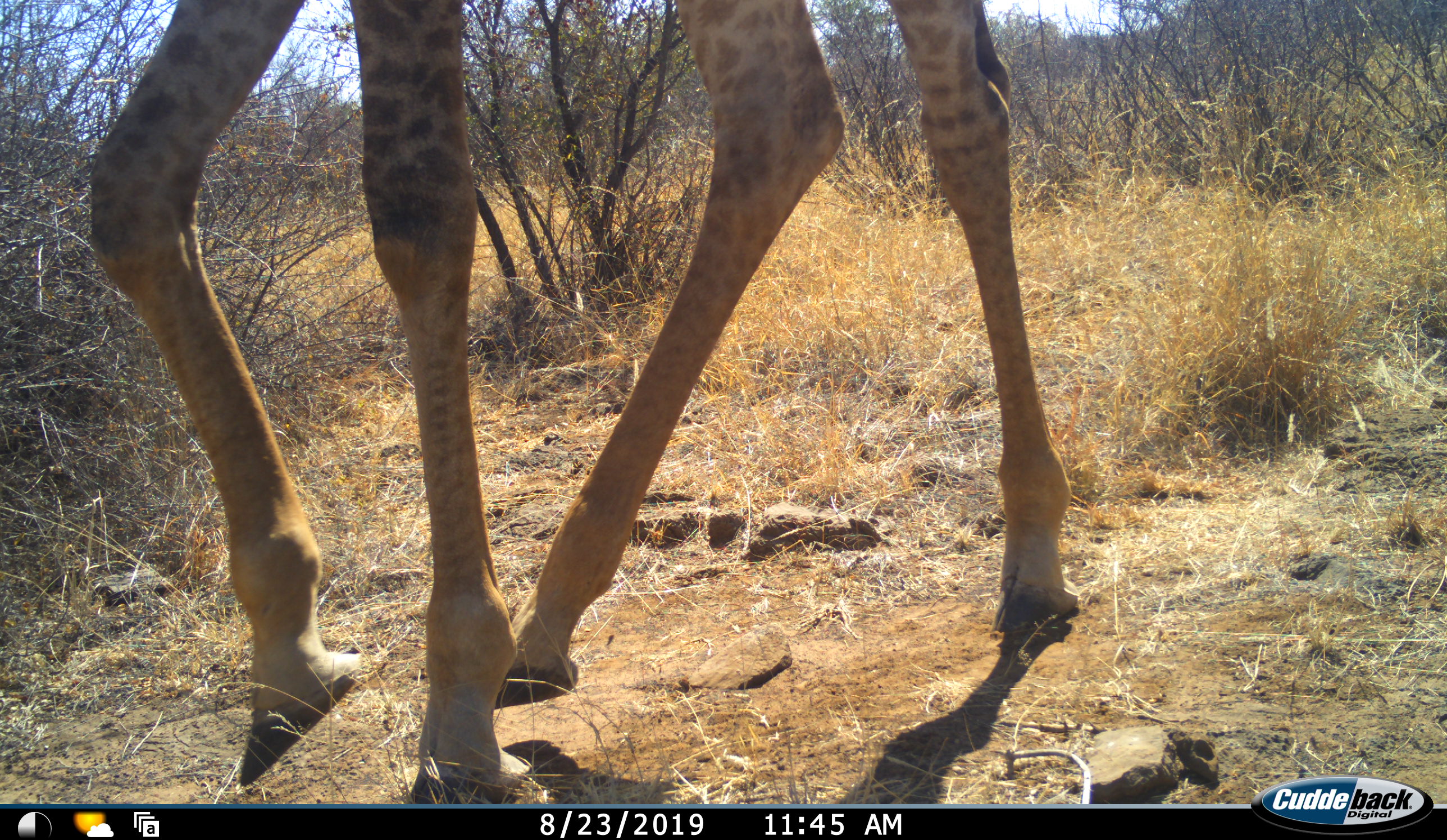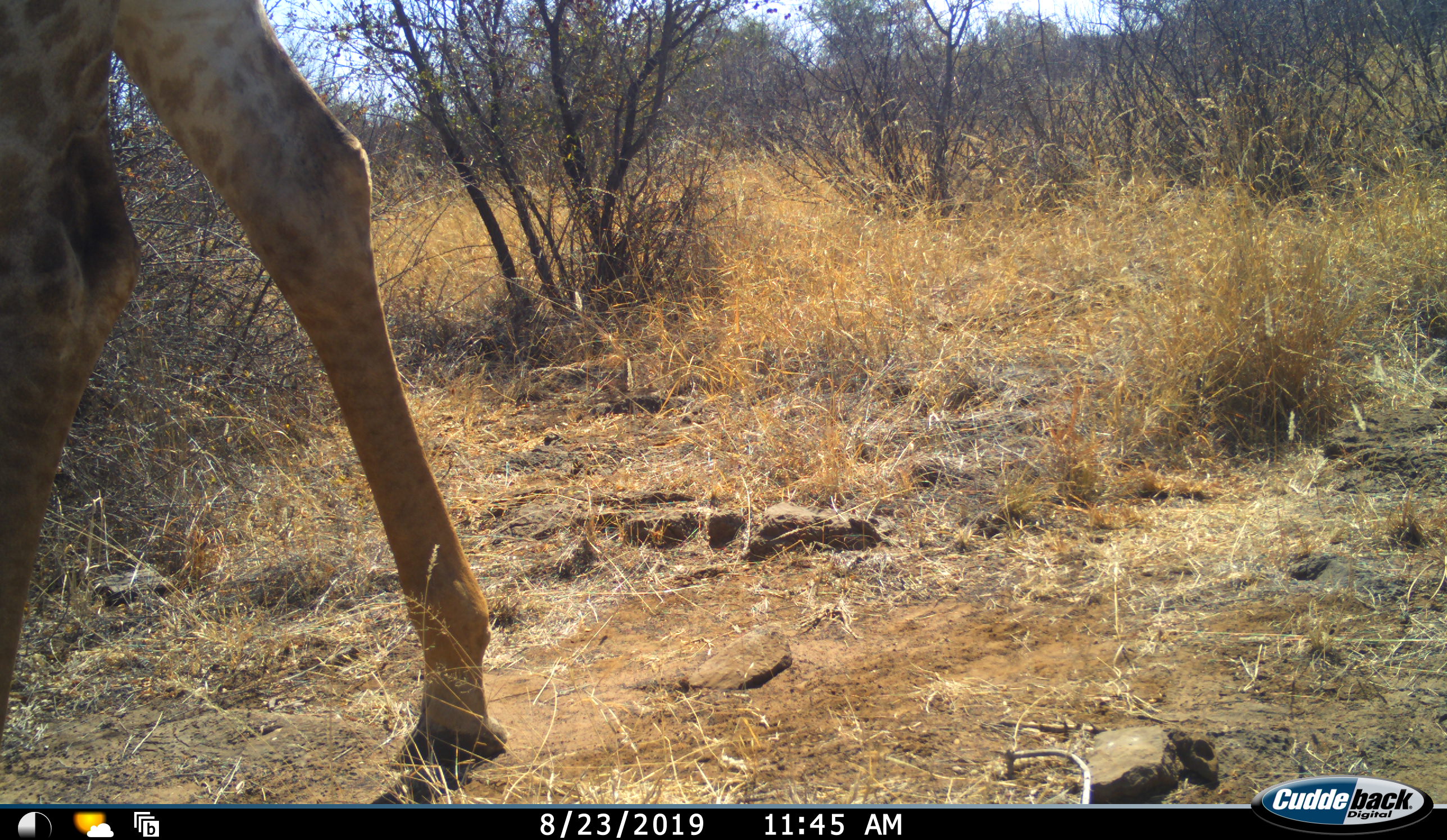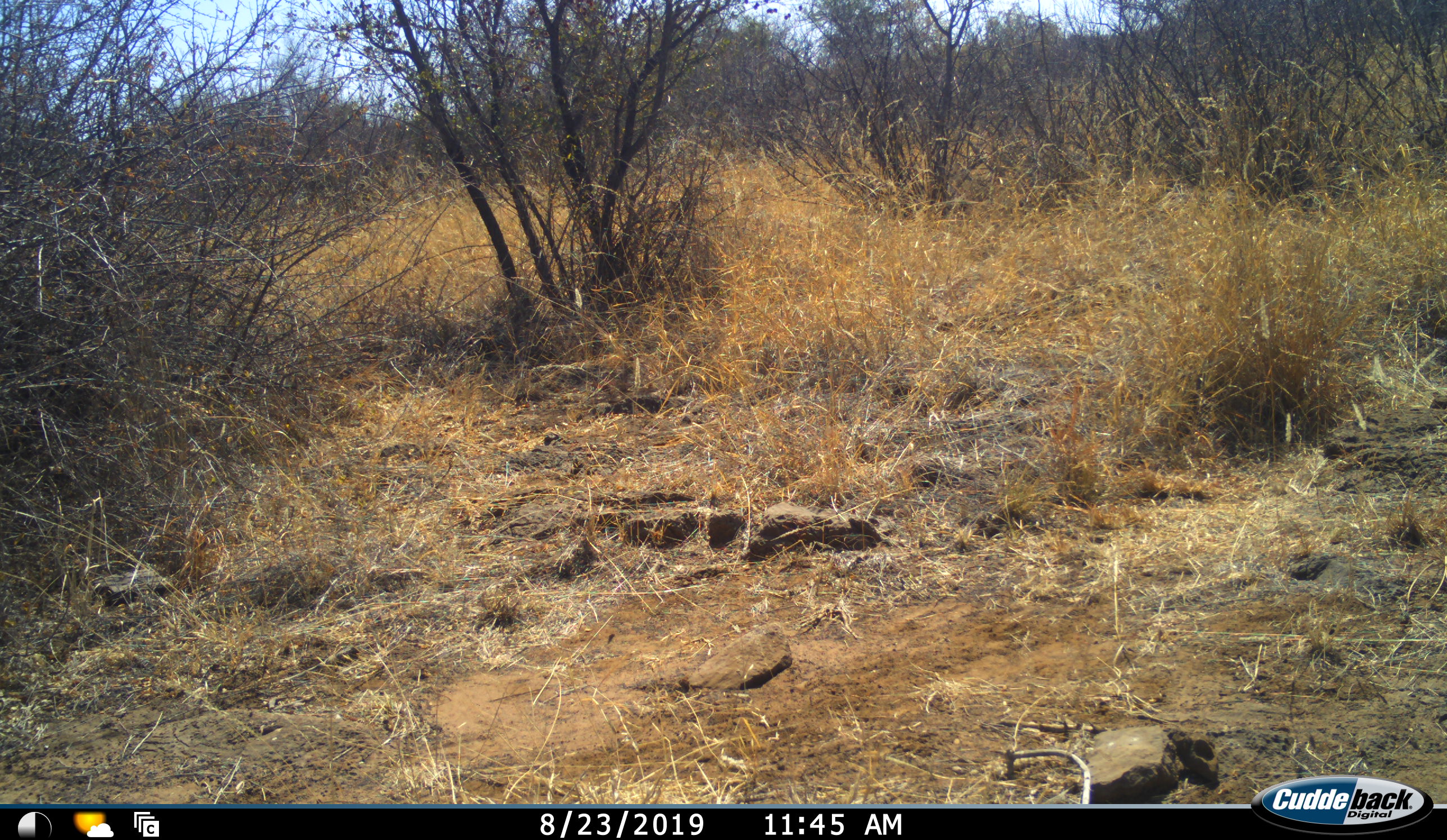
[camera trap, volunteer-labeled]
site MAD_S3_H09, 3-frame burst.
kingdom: Animalia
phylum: Chordata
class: Mammalia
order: Artiodactyla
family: Giraffidae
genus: Giraffa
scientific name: Giraffa camelopardalis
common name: giraffe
Giraffe (Giraffa camelopardalis), count 1. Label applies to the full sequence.